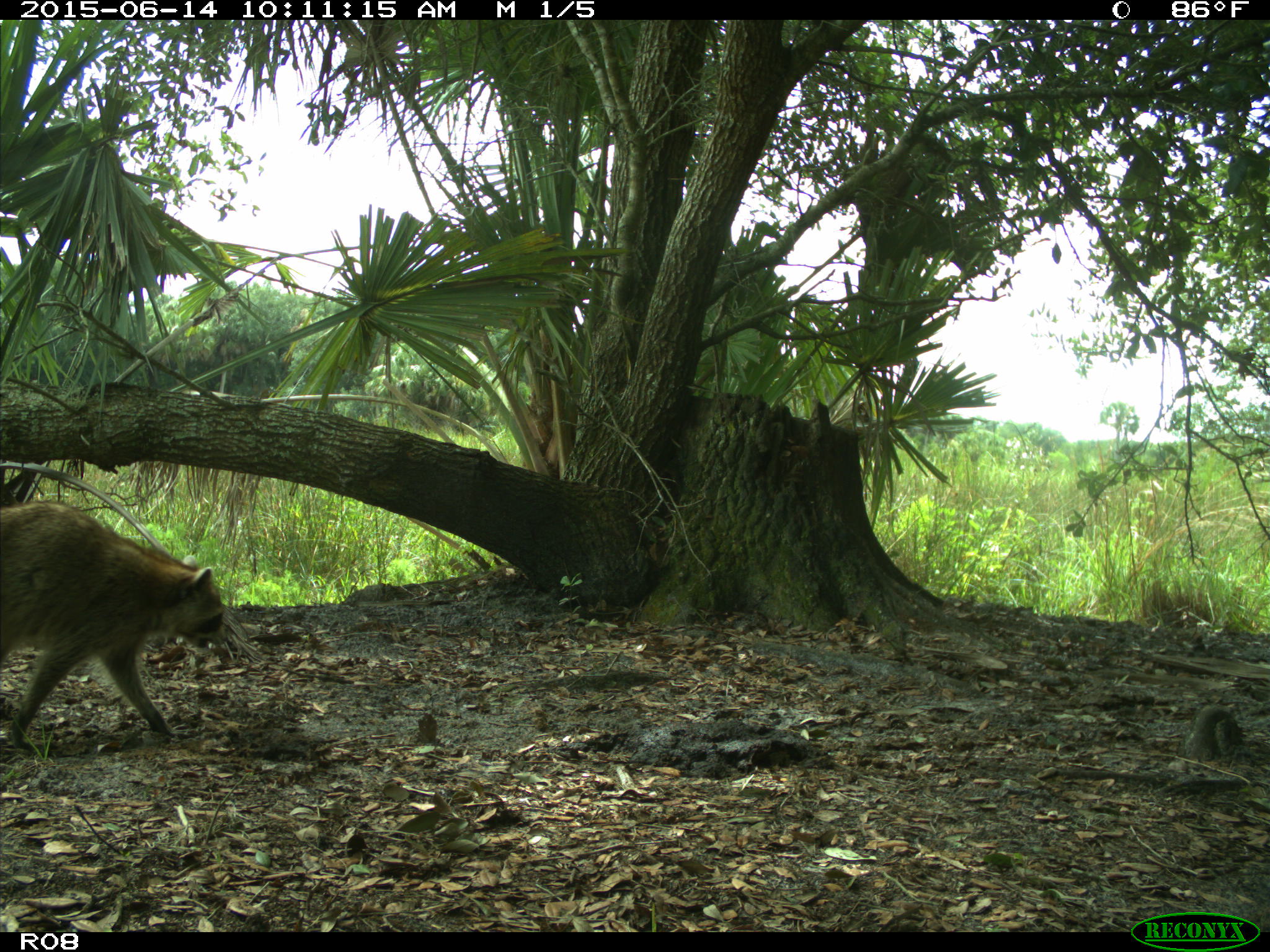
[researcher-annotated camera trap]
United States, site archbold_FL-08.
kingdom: Animalia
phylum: Chordata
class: Mammalia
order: Carnivora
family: Procyonidae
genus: Procyon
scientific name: Procyon lotor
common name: common raccoon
Procyon lotor (common raccoon).